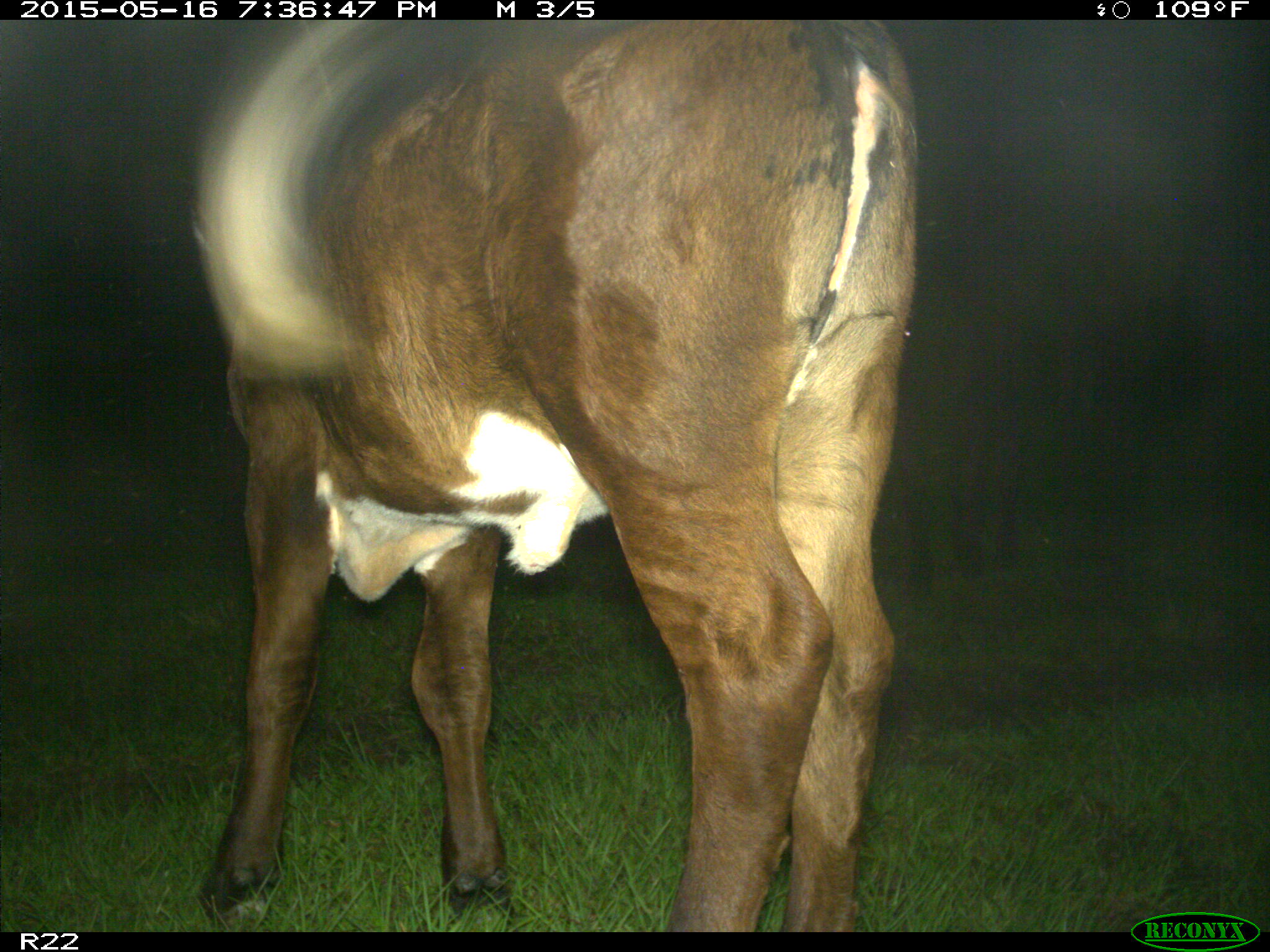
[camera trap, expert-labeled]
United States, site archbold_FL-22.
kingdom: Animalia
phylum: Chordata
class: Mammalia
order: Artiodactyla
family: Bovidae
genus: Bos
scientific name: Bos taurus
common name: domestic cow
Bos taurus (domestic cow).